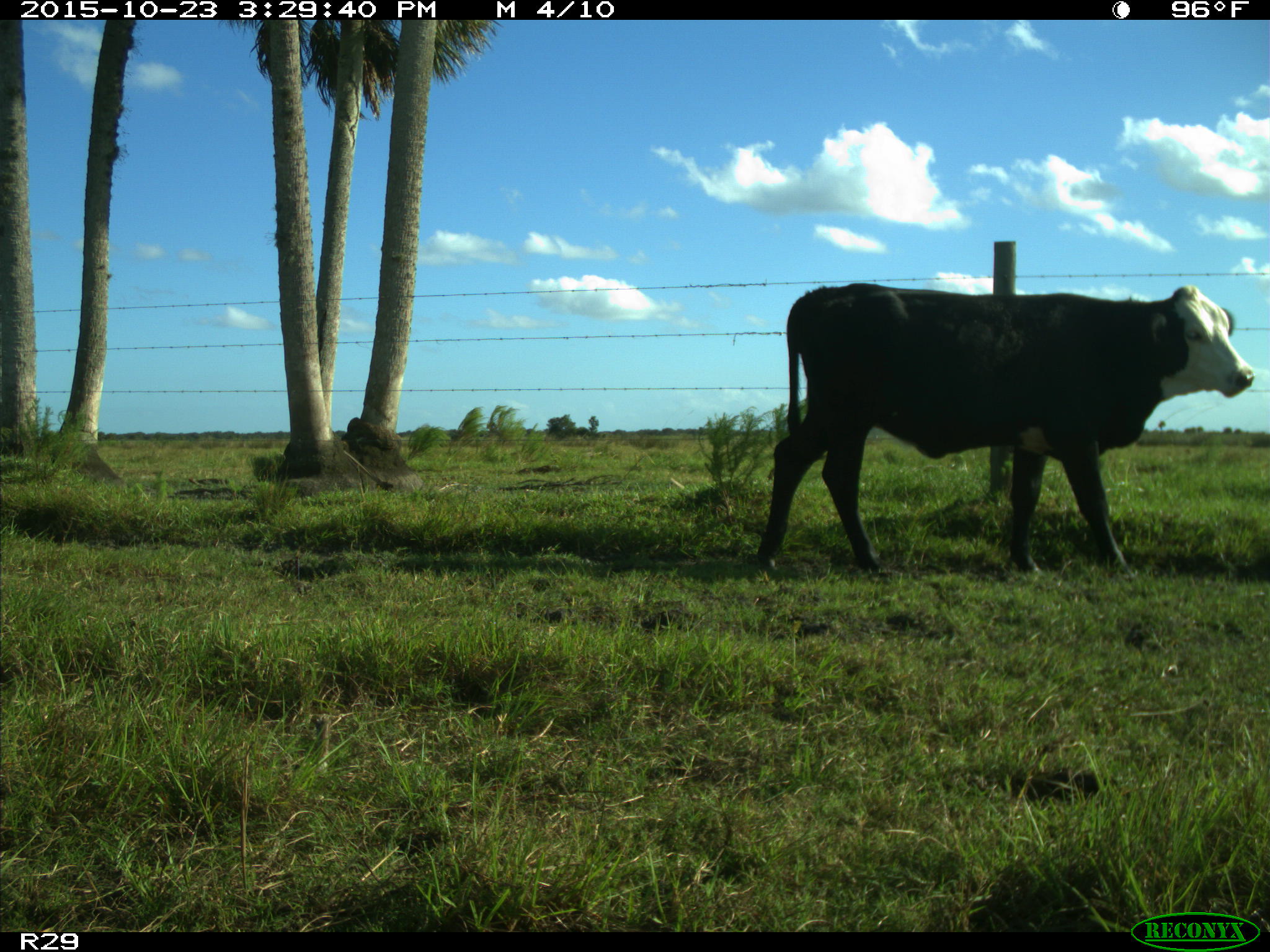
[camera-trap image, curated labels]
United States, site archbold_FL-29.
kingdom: Animalia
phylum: Chordata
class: Mammalia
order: Artiodactyla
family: Bovidae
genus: Bos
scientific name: Bos taurus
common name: domestic cow